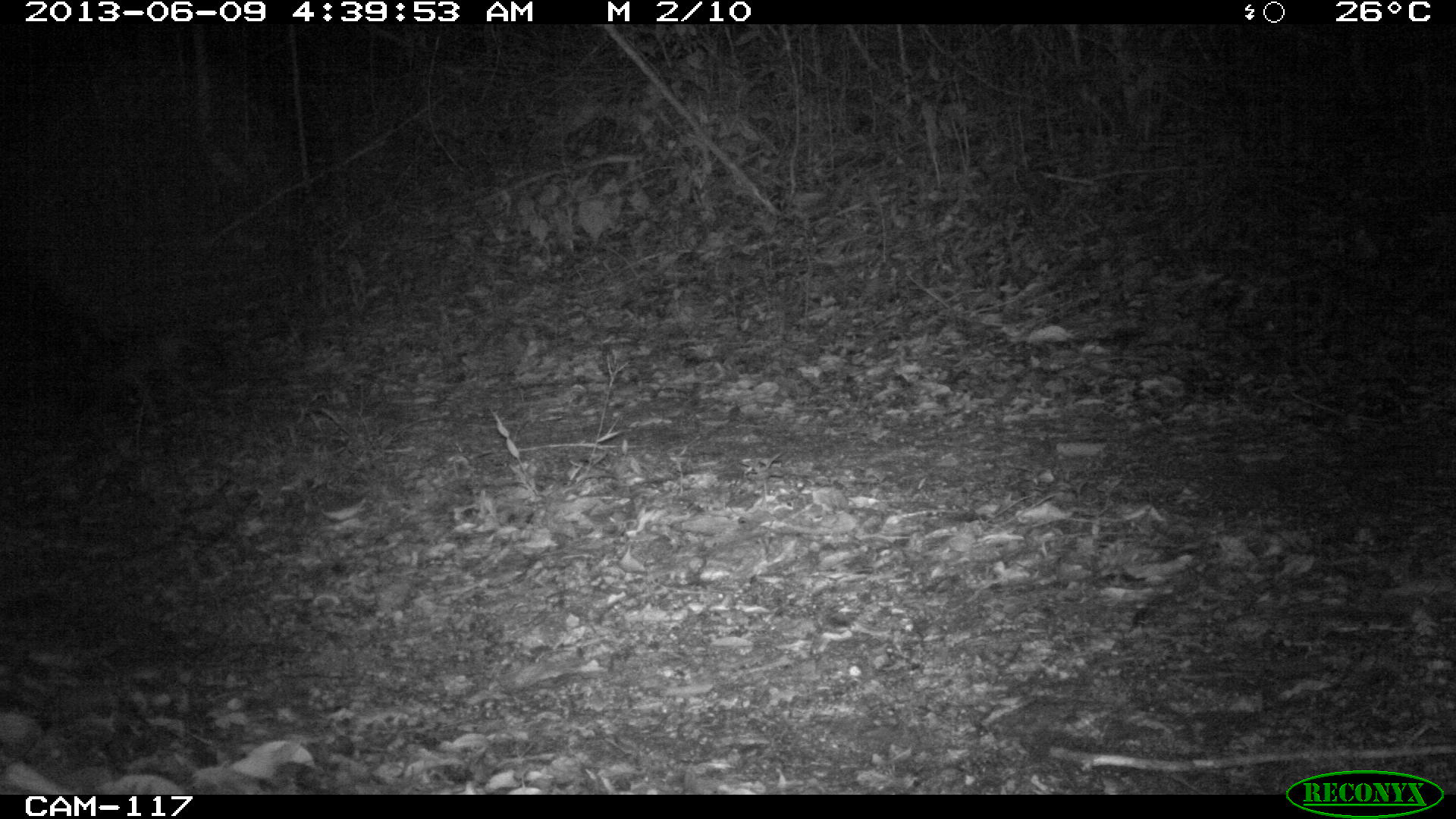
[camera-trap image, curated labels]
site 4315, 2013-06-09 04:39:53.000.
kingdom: Animalia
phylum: Chordata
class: Mammalia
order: Carnivora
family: Canidae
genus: Urocyon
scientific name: Urocyon cinereoargenteus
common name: gray fox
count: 1